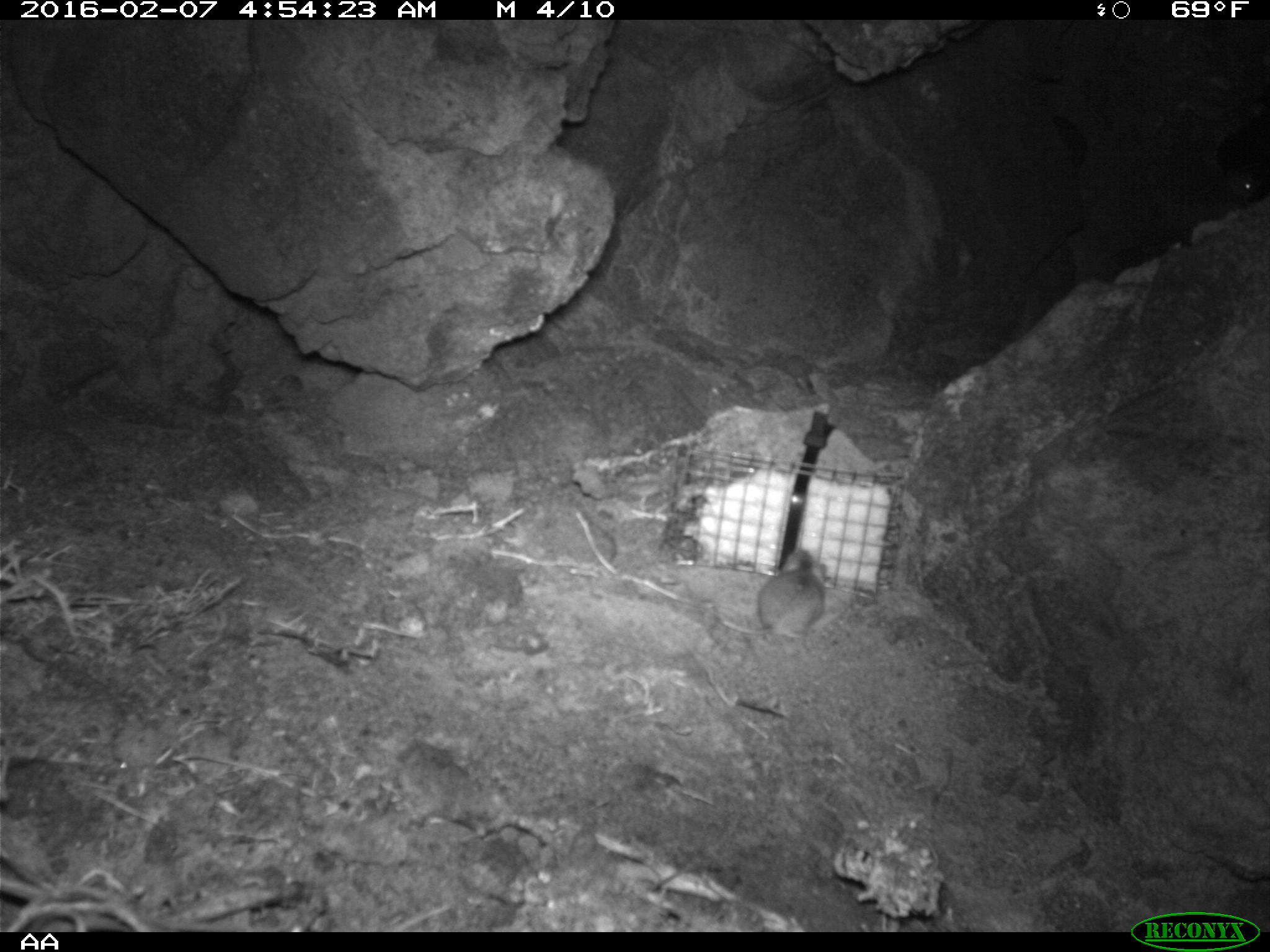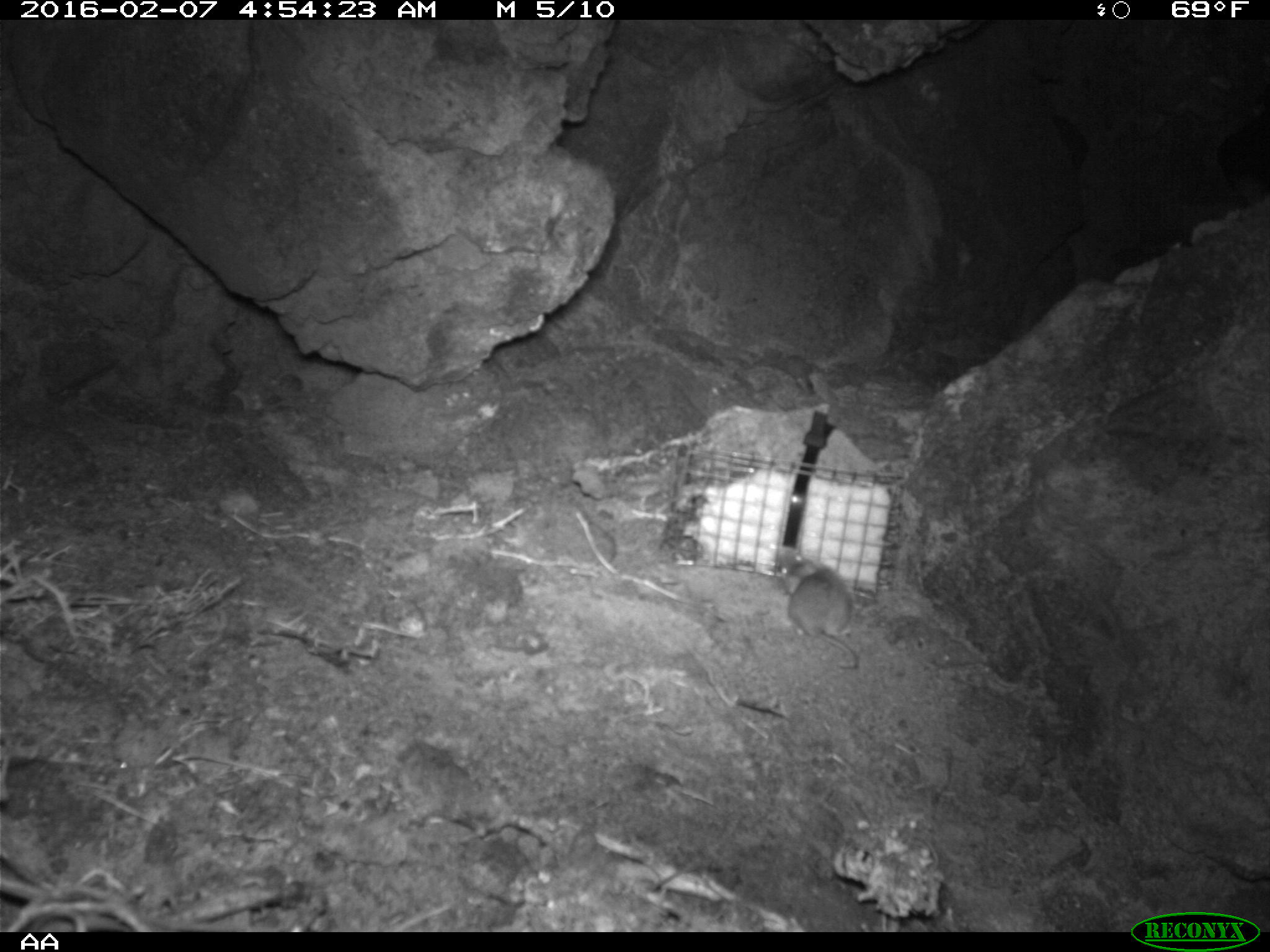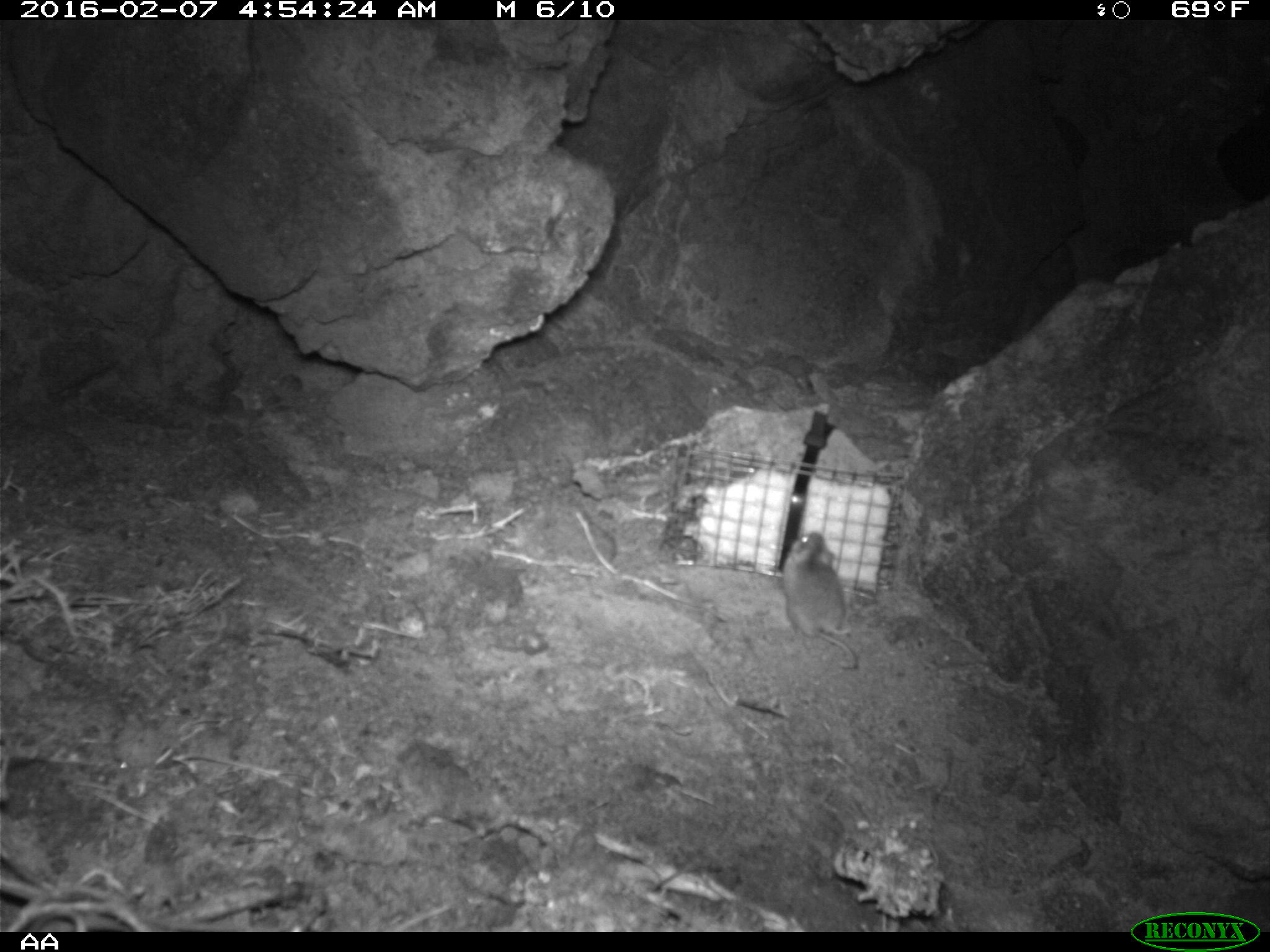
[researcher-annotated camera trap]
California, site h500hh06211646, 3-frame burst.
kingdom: Animalia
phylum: Chordata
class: Mammalia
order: Rodentia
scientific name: Rodentia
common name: rodent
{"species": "rodent (Rodentia)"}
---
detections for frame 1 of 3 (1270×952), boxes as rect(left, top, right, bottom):
rodent: rect(713, 550, 827, 638); rect(1221, 169, 1260, 205)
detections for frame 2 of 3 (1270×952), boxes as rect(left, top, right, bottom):
rodent: rect(773, 542, 859, 666)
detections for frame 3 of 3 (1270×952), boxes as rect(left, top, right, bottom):
rodent: rect(782, 532, 859, 672)